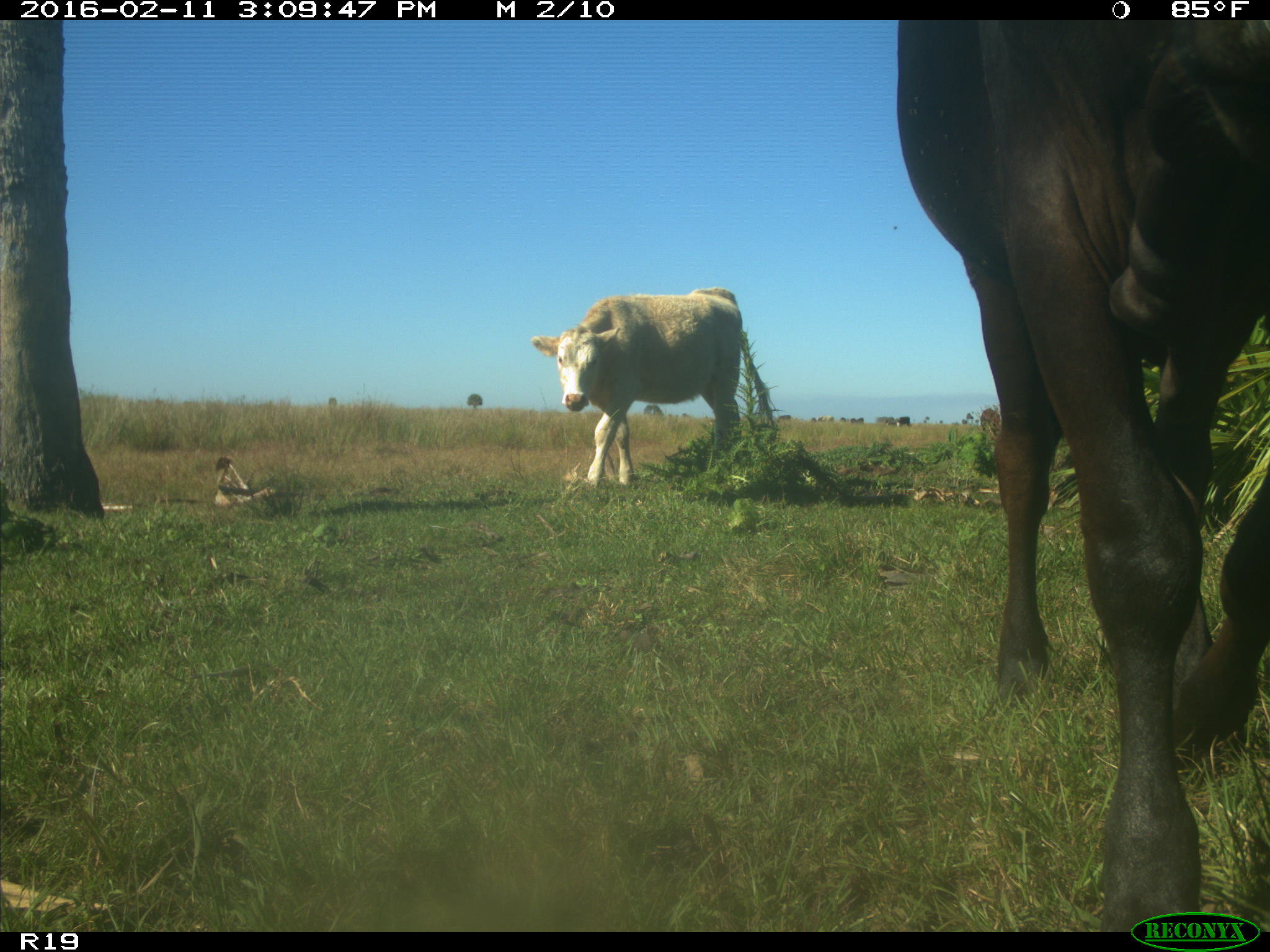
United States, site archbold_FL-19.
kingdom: Animalia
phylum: Chordata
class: Mammalia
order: Artiodactyla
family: Bovidae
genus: Bos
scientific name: Bos taurus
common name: domestic cow